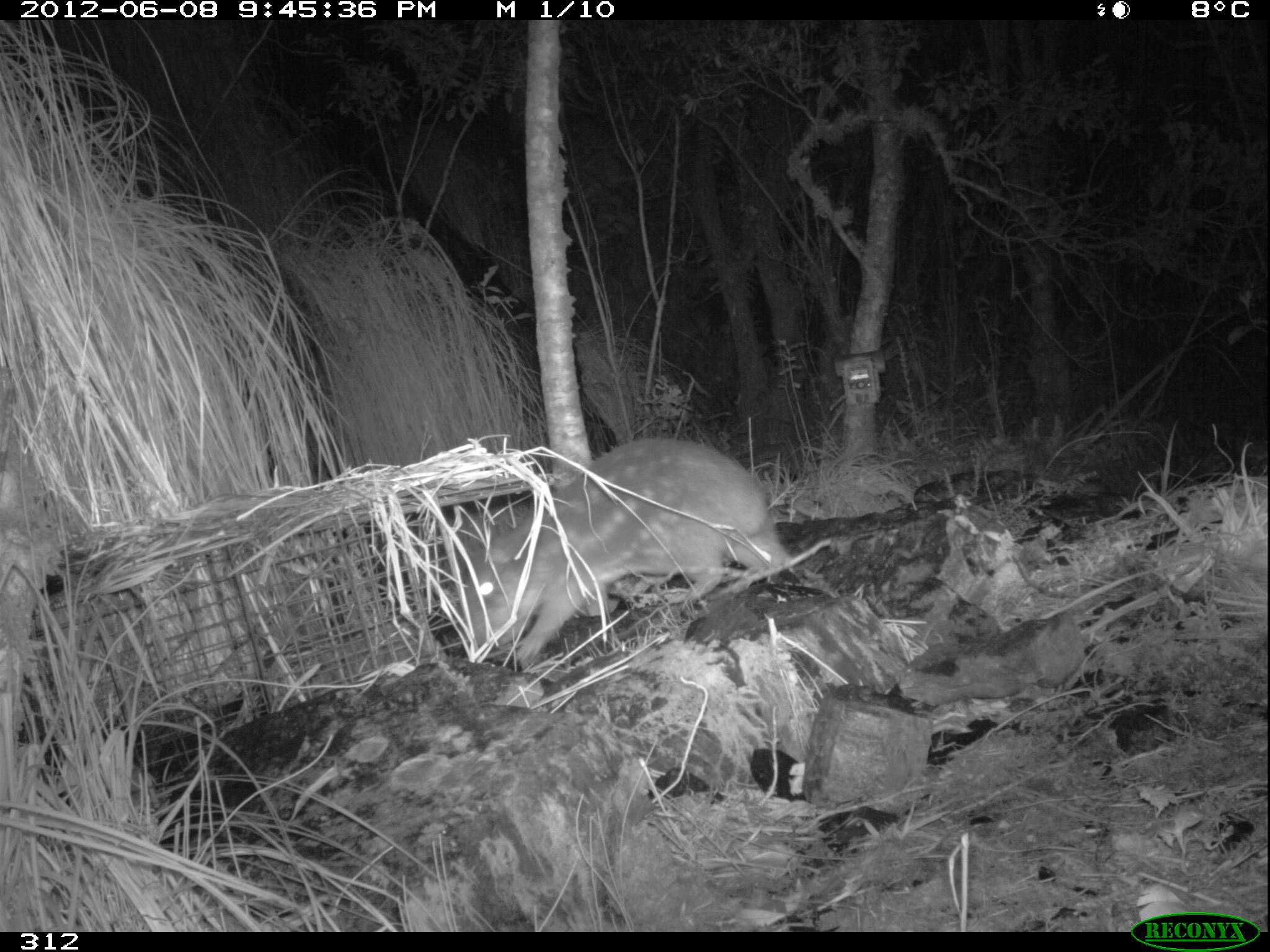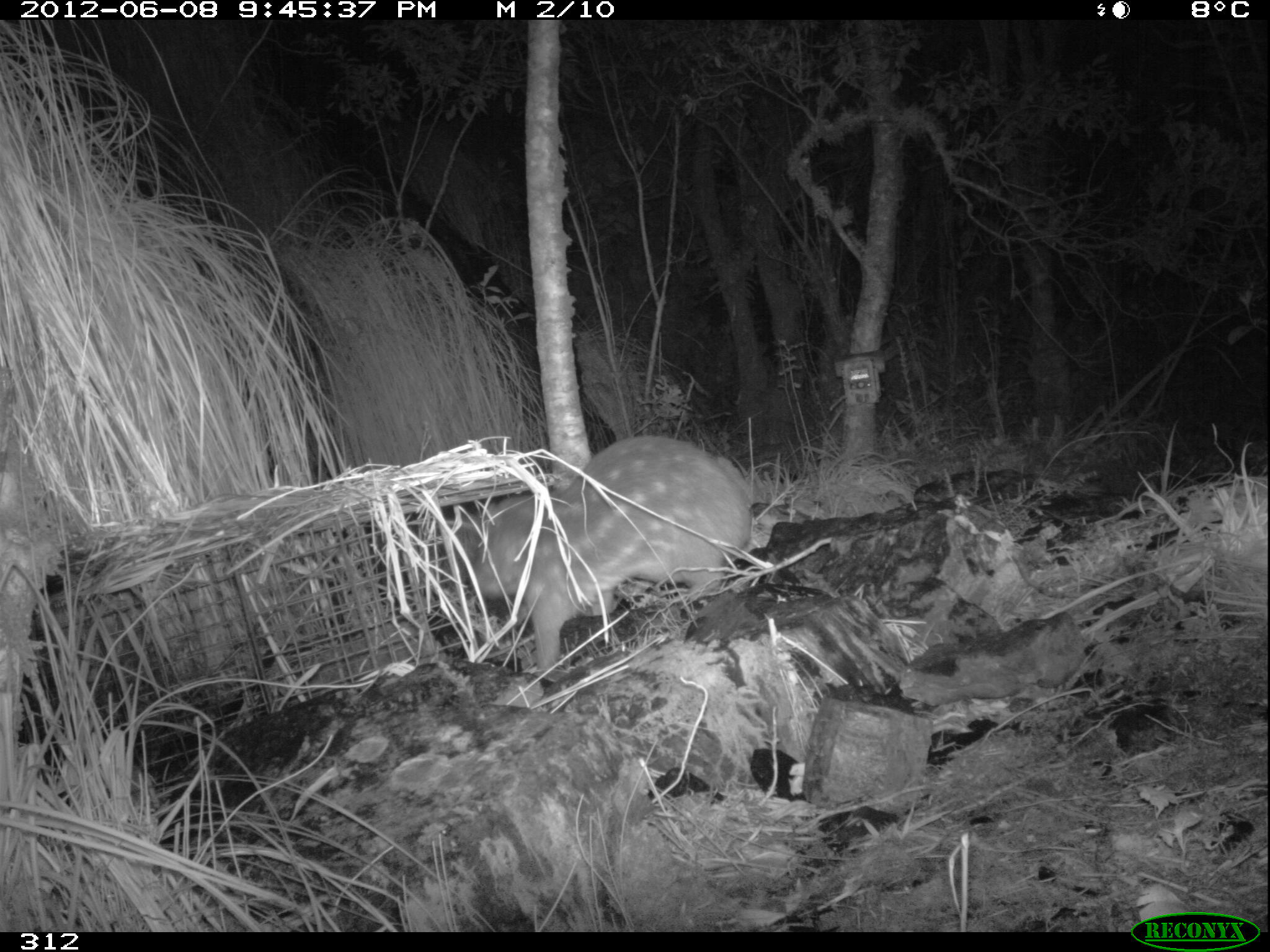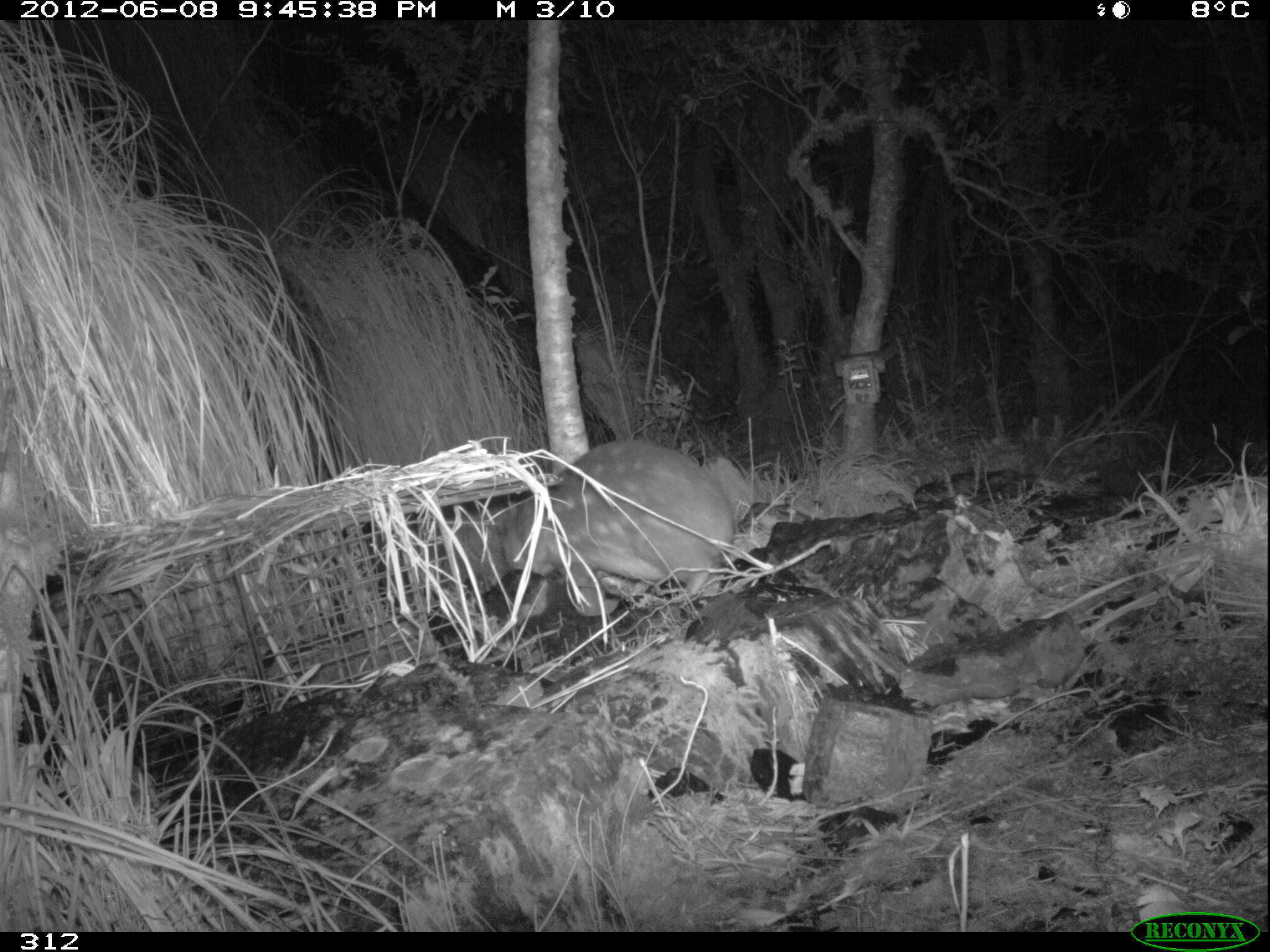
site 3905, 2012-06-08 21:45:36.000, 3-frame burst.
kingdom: Animalia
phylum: Chordata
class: Mammalia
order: Rodentia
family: Cuniculidae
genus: Cuniculus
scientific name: Cuniculus taczanowskii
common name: mountain paca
Cuniculus taczanowskii (mountain paca).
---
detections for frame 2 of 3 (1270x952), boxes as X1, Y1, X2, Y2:
cuniculus taczanowskii: 468, 431, 752, 669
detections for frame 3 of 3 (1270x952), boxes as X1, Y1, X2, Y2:
cuniculus taczanowskii: 500, 438, 734, 617